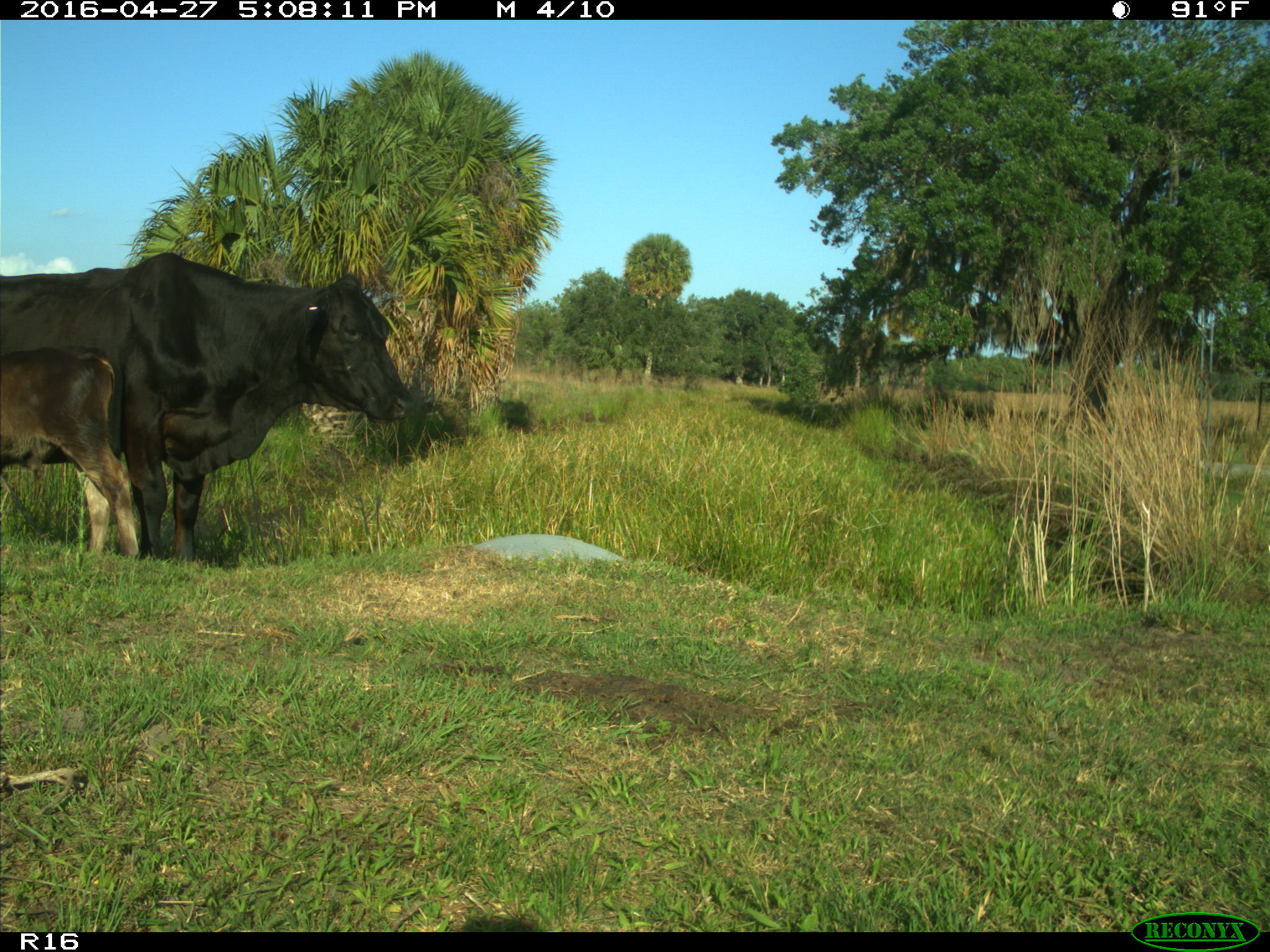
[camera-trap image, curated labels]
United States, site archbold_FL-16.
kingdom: Animalia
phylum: Chordata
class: Mammalia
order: Artiodactyla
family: Bovidae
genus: Bos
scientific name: Bos taurus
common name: domestic cow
Bos taurus (domestic cow).